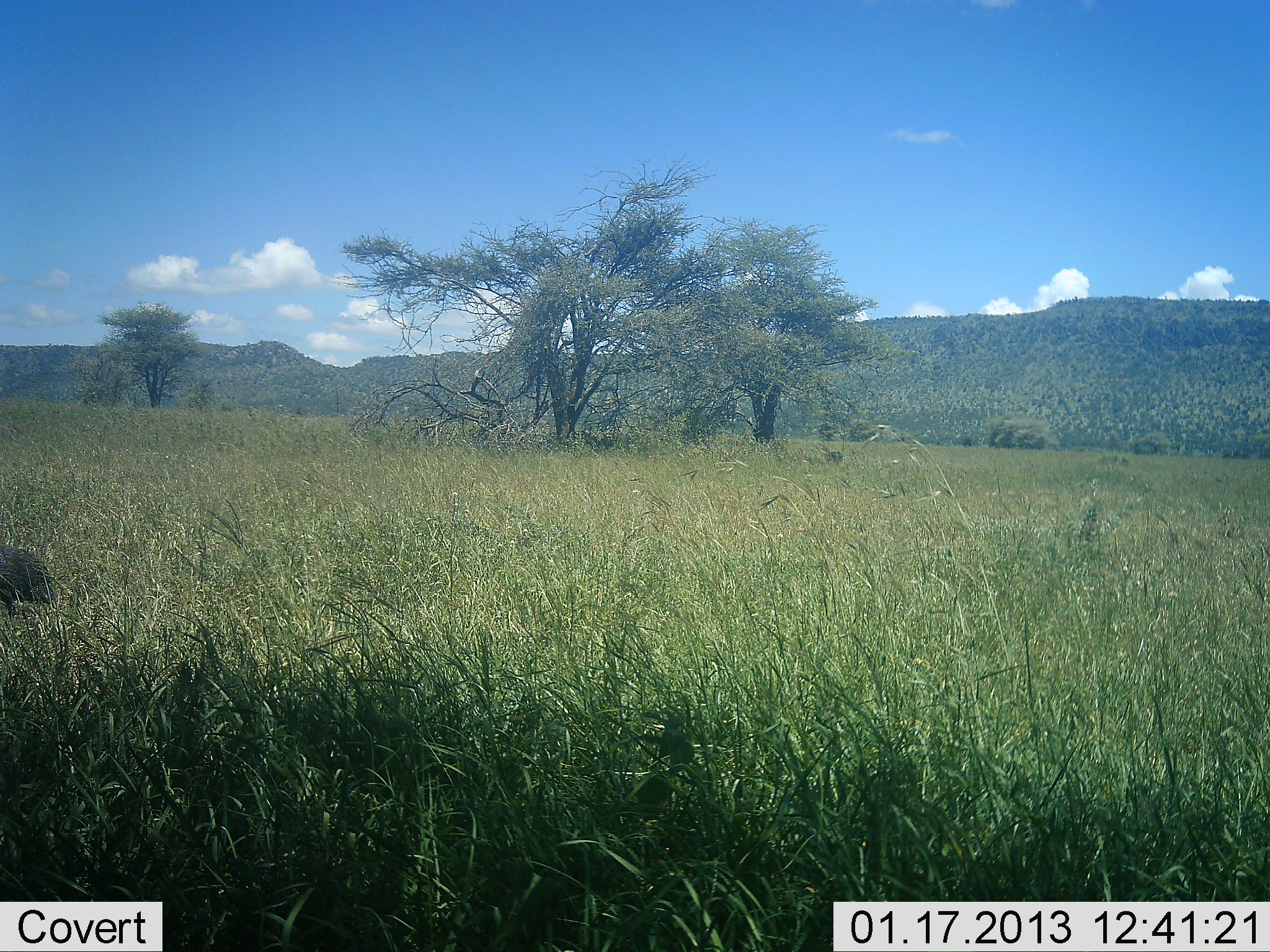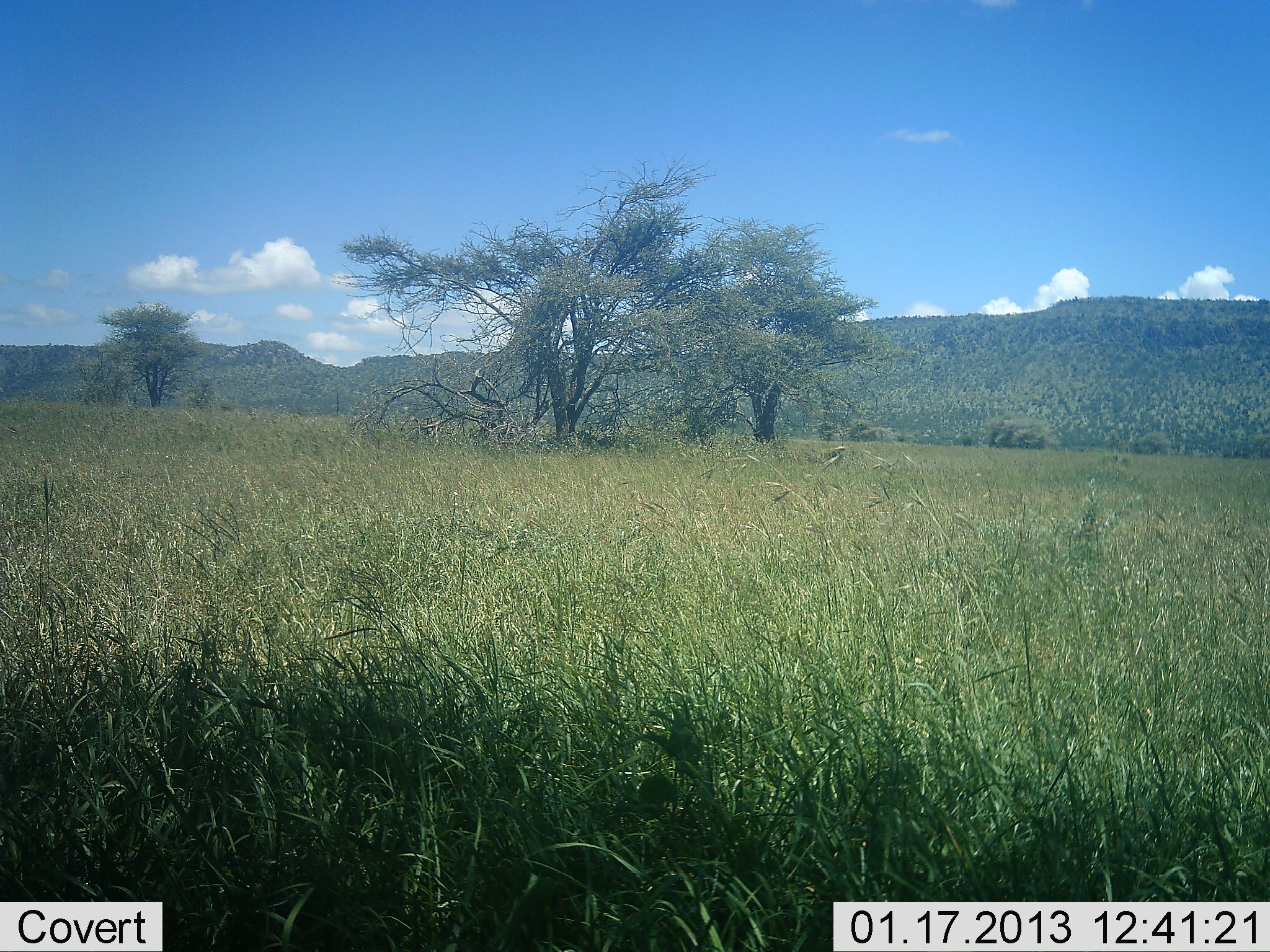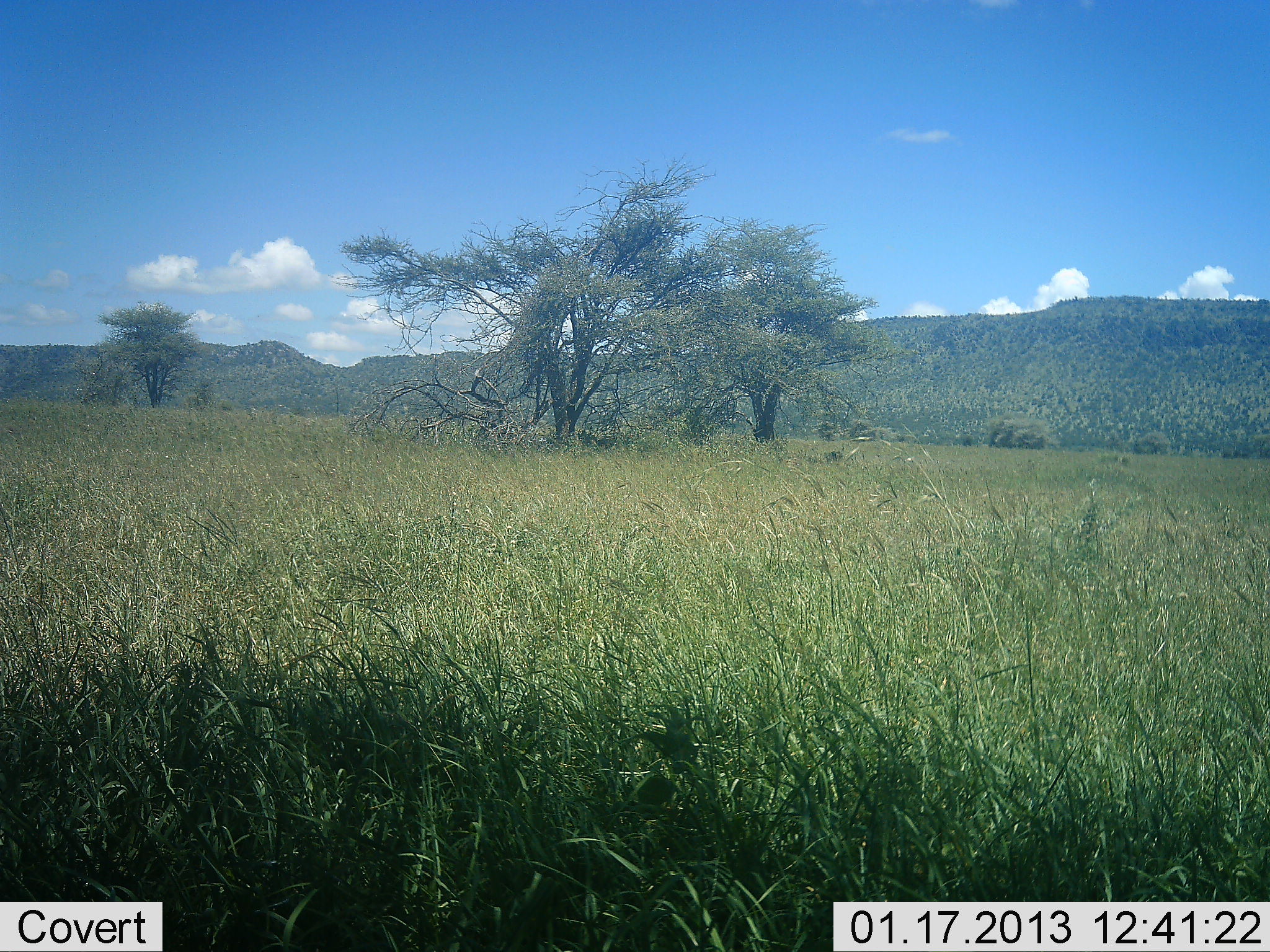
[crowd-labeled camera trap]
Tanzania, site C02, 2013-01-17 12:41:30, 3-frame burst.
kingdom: Animalia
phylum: Chordata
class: Aves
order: Galliformes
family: Numididae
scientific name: Numididae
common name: guinea fowl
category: guineafowl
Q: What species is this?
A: Guineafowl (guinea fowl) (Numididae).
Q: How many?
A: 1.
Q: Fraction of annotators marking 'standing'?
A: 0%.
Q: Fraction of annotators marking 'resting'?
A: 0%.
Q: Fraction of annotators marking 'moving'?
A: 100%.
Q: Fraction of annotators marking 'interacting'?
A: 0%.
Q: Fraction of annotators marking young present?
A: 0%.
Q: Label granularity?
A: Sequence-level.